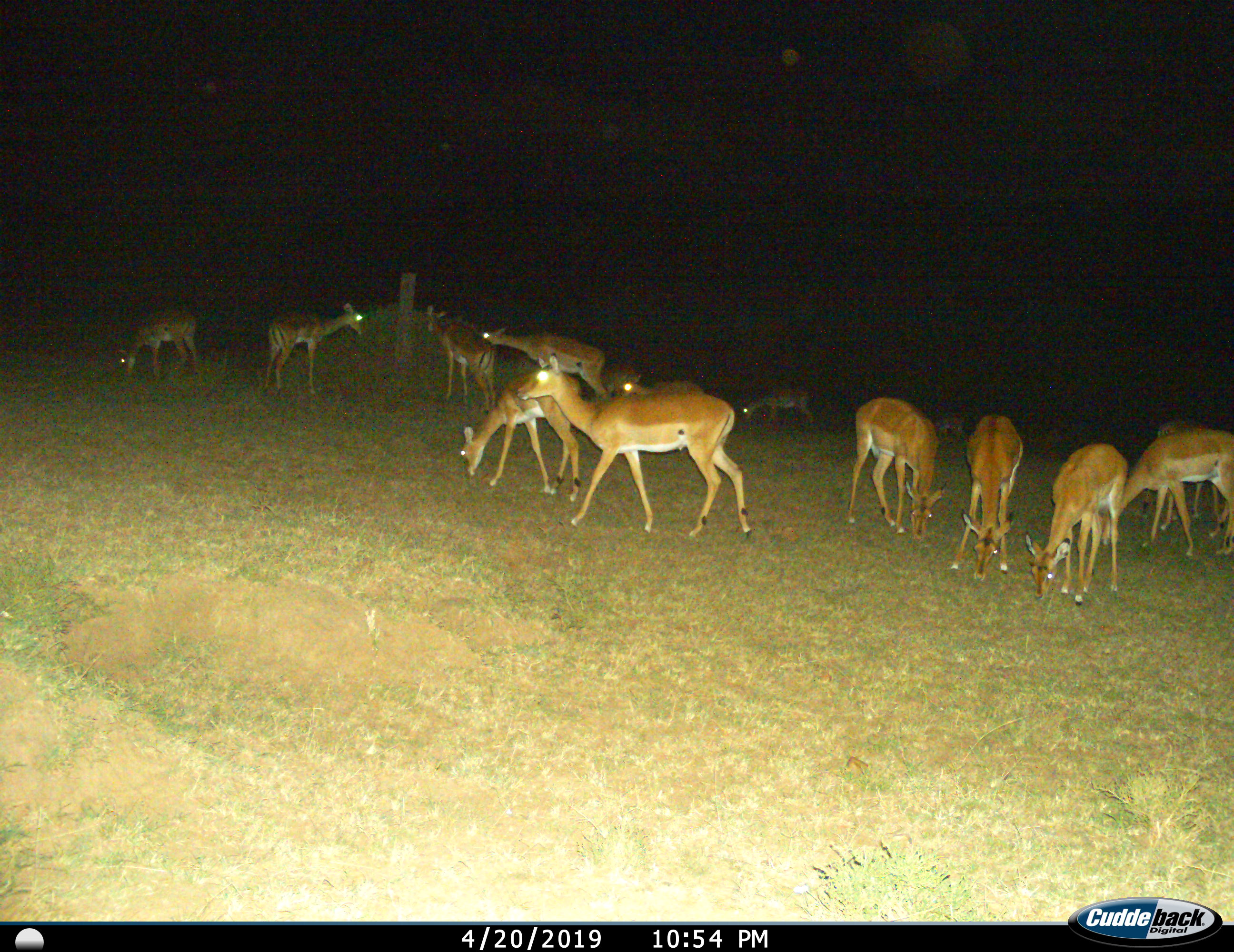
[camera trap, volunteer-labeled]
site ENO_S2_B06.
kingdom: Animalia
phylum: Chordata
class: Mammalia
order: Artiodactyla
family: Bovidae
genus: Aepyceros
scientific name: Aepyceros melampus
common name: impala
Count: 11-50.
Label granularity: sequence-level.